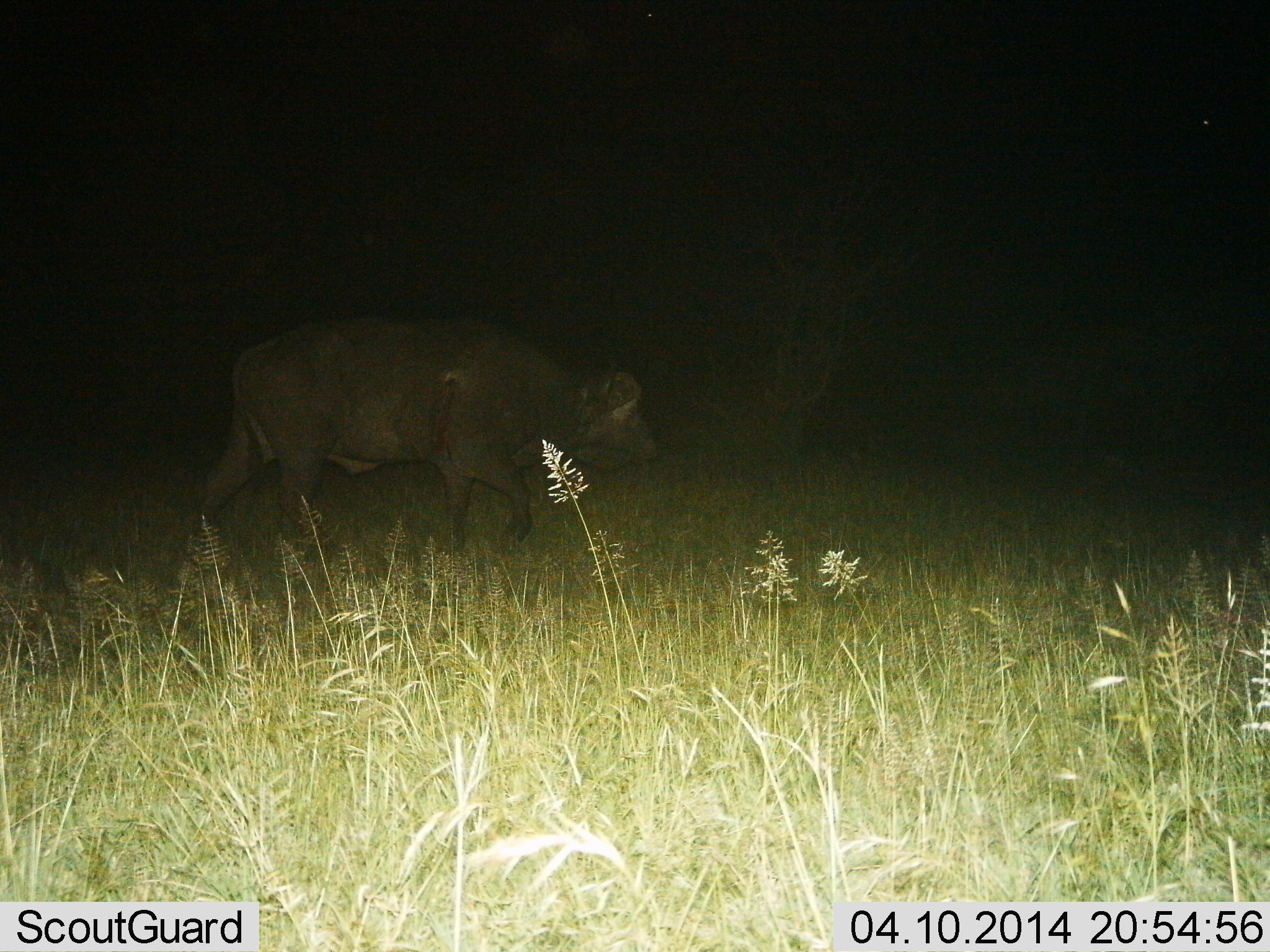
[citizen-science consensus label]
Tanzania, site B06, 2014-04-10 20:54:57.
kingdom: Animalia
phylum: Chordata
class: Mammalia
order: Artiodactyla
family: Bovidae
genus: Syncerus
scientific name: Syncerus caffer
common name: cape buffalo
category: buffalo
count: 1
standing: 10%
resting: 0%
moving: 100%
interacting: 0%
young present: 0%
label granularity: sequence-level